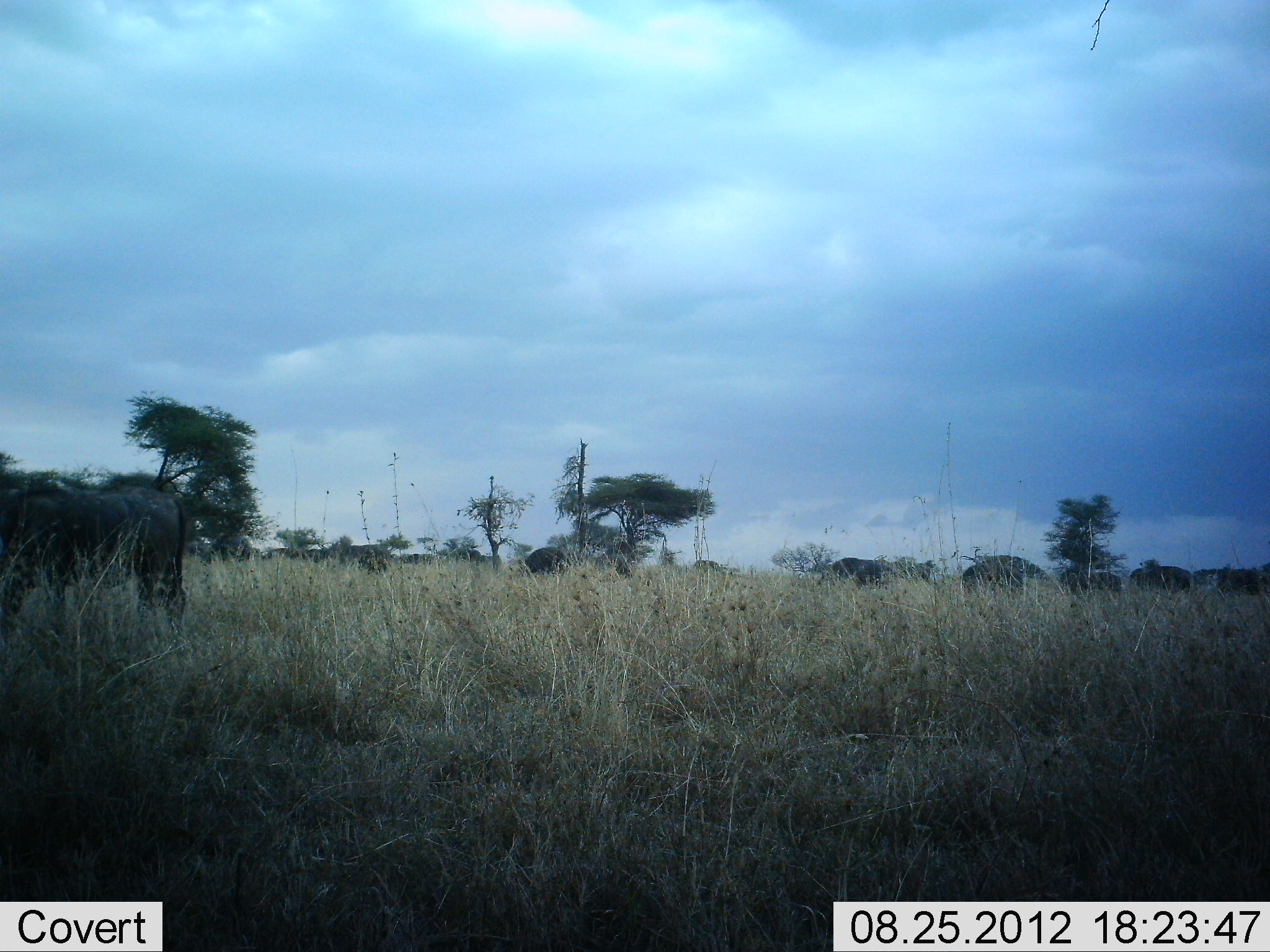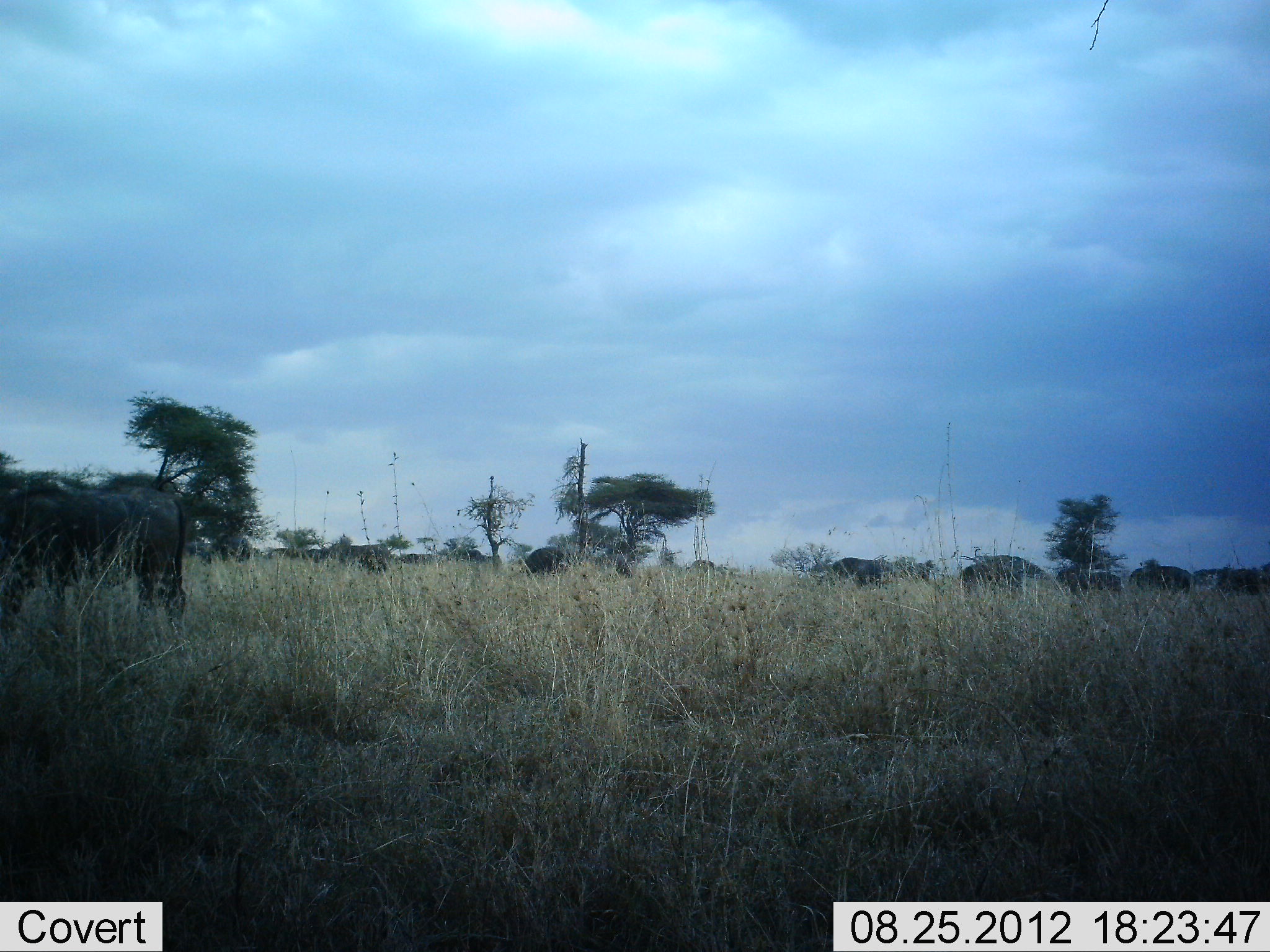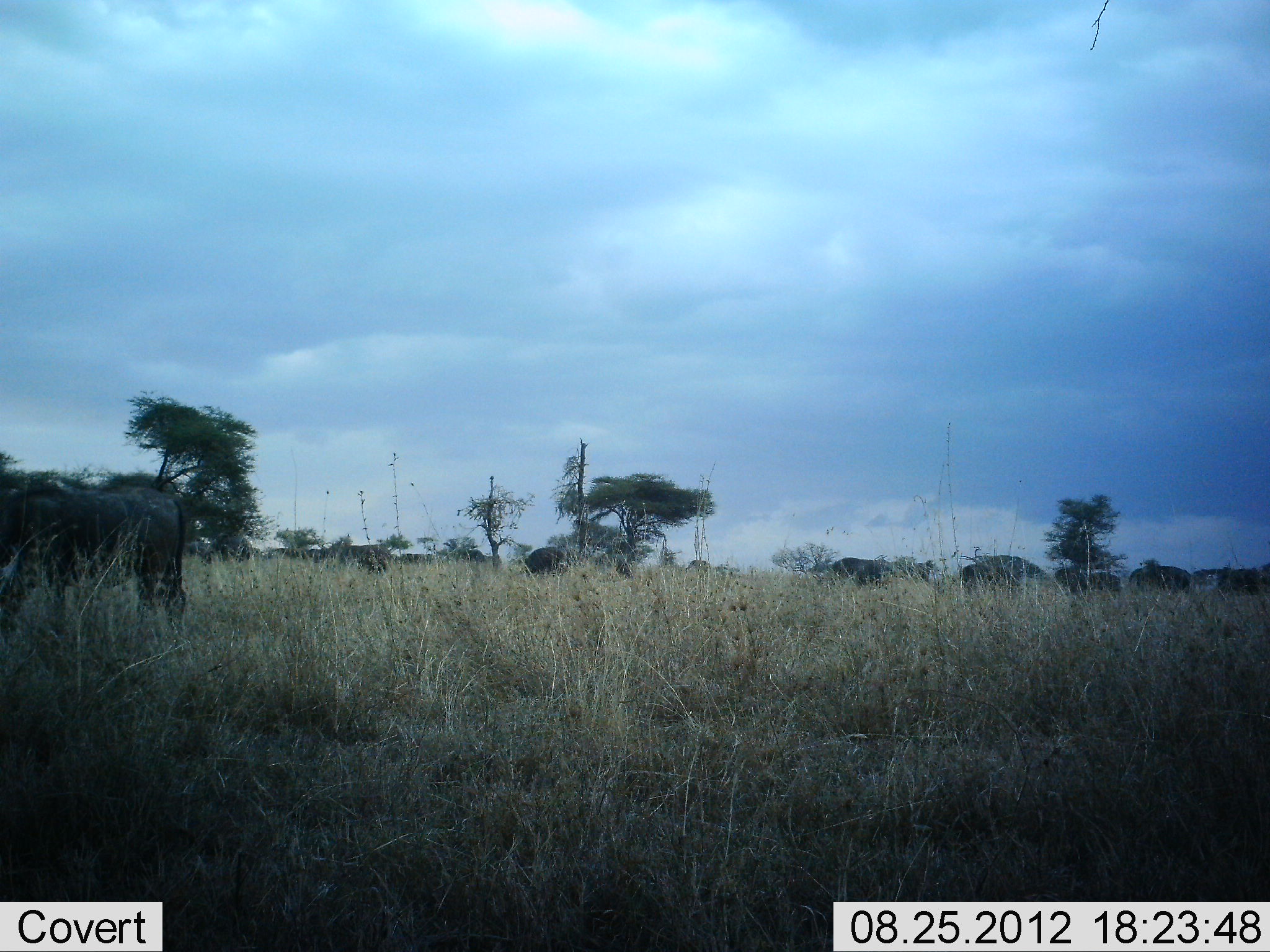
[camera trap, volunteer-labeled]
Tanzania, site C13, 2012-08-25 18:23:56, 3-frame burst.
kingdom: Animalia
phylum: Chordata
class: Mammalia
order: Artiodactyla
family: Bovidae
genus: Connochaetes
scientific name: Connochaetes taurinus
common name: blue wildebeest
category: wildebeest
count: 11-50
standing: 40%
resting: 0%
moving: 10%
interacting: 0%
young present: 0%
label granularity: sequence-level